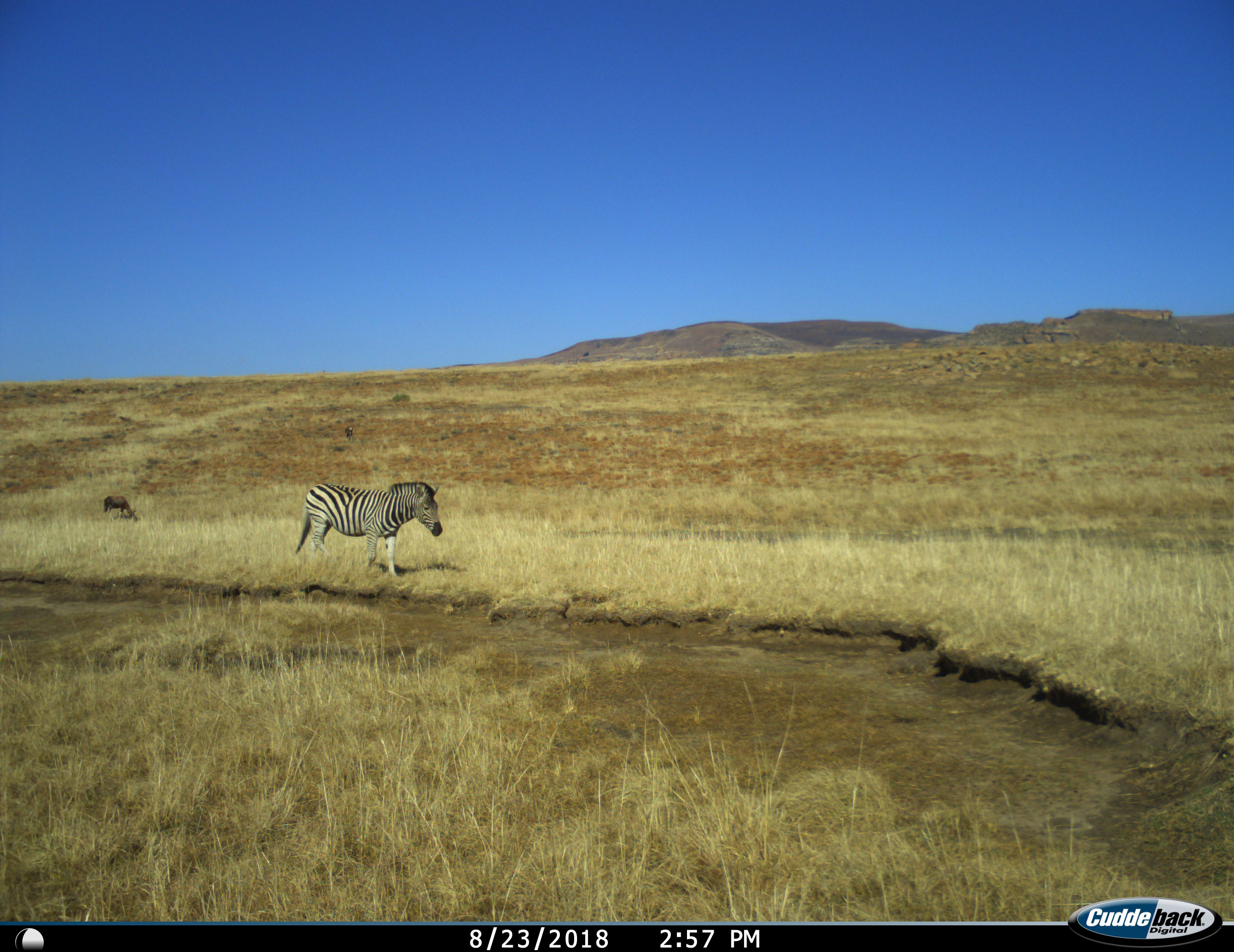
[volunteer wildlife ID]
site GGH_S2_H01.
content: unidentified animal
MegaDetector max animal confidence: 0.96